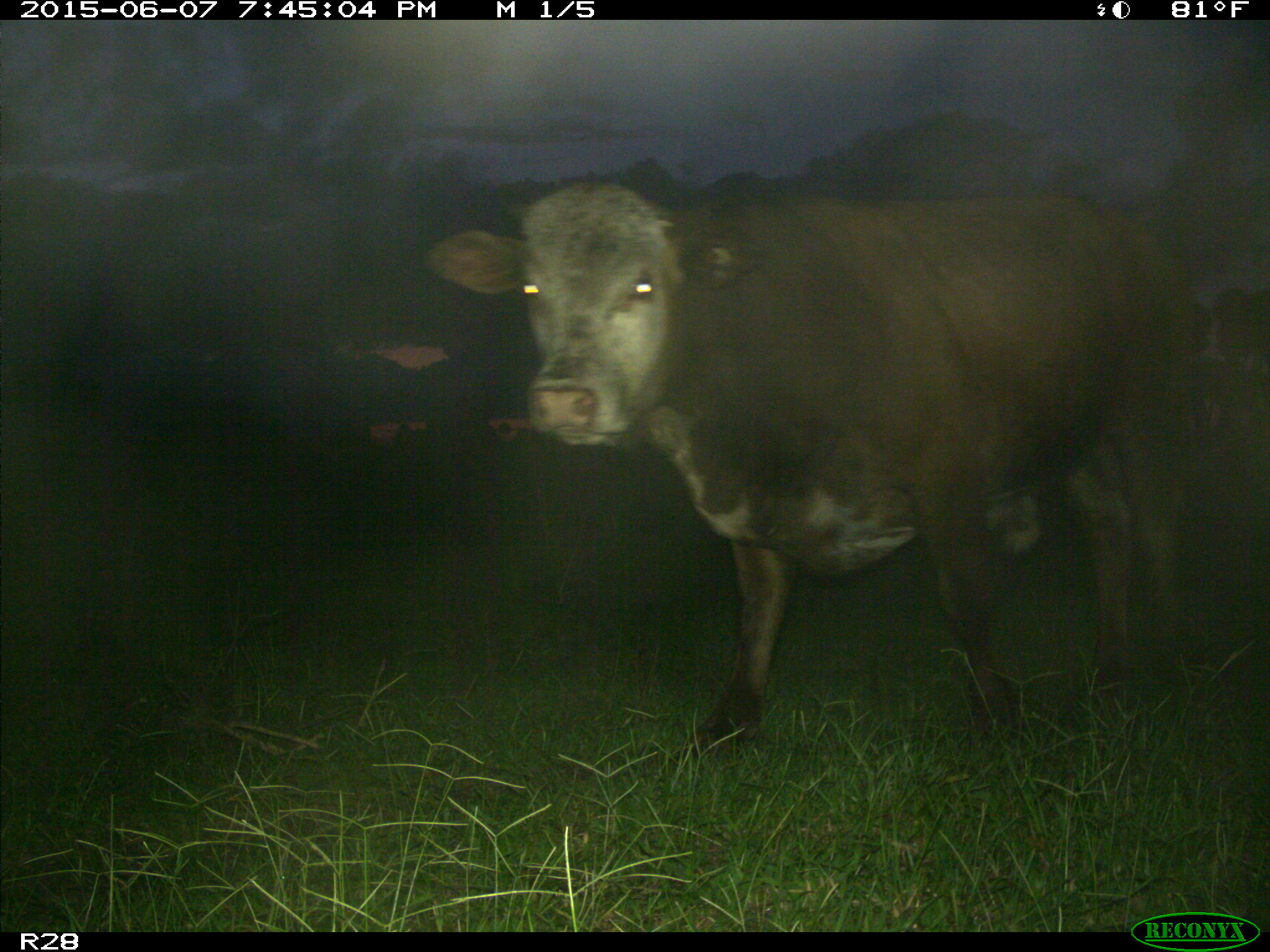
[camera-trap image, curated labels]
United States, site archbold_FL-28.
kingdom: Animalia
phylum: Chordata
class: Mammalia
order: Artiodactyla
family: Bovidae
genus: Bos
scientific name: Bos taurus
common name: domestic cow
Bos taurus (domestic cow).